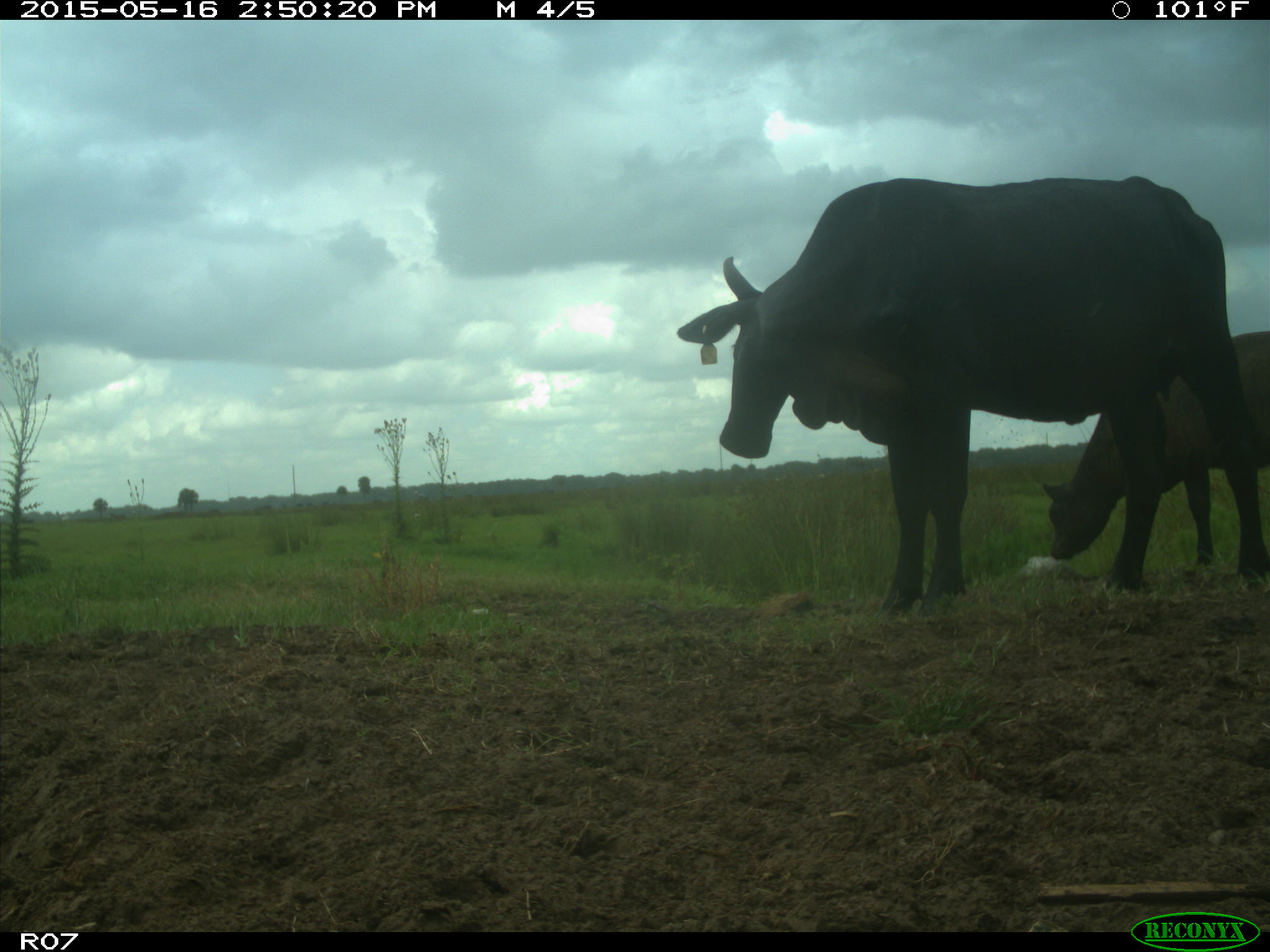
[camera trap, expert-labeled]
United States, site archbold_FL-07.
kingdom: Animalia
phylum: Chordata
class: Mammalia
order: Artiodactyla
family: Bovidae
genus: Bos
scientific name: Bos taurus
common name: domestic cow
Bos taurus (domestic cow).